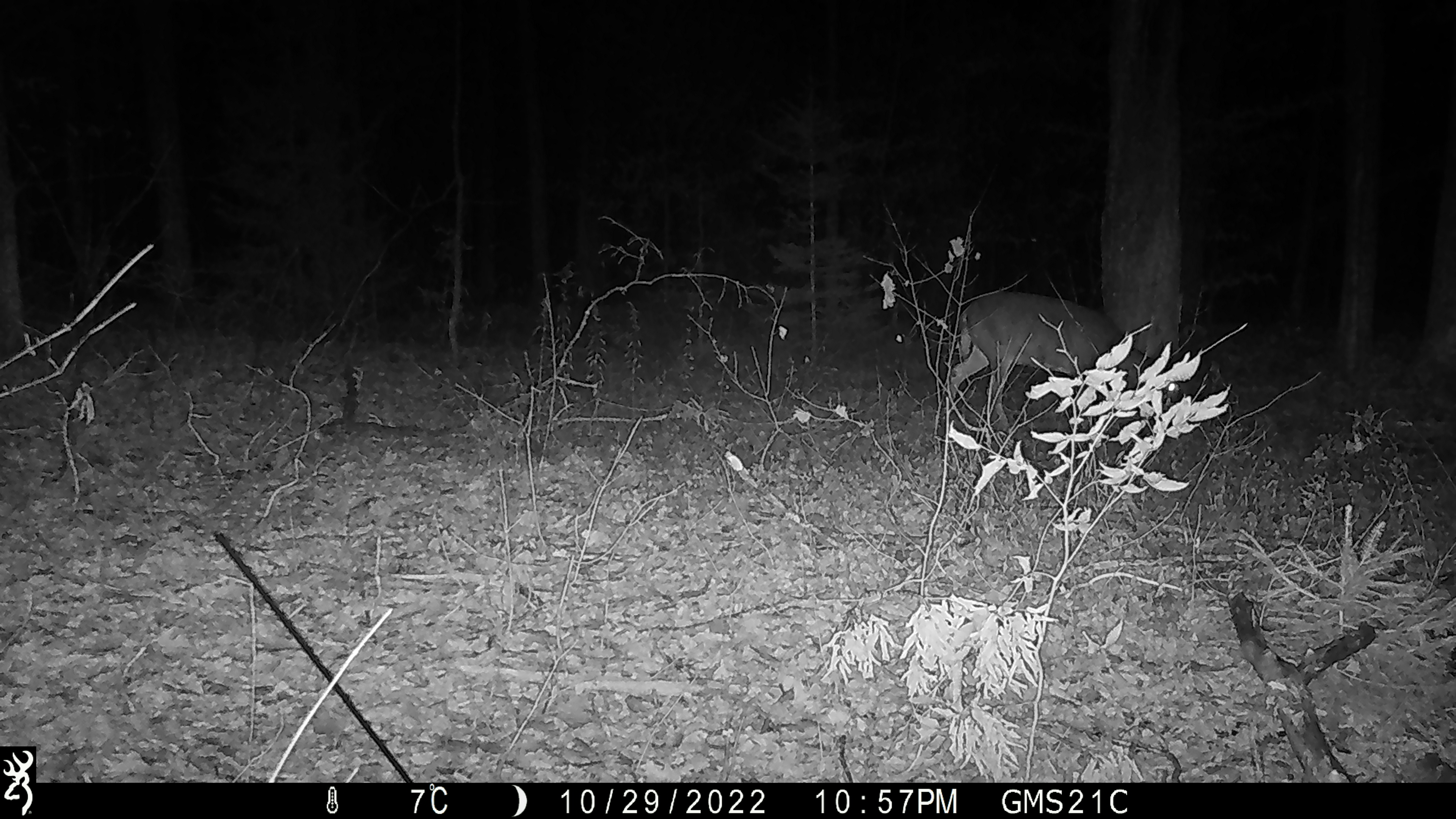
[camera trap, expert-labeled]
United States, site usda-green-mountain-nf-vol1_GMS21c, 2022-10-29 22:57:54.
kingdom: Animalia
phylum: Chordata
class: Mammalia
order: Artiodactyla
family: Cervidae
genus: Odocoileus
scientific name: Odocoileus virginianus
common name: white-tailed deer